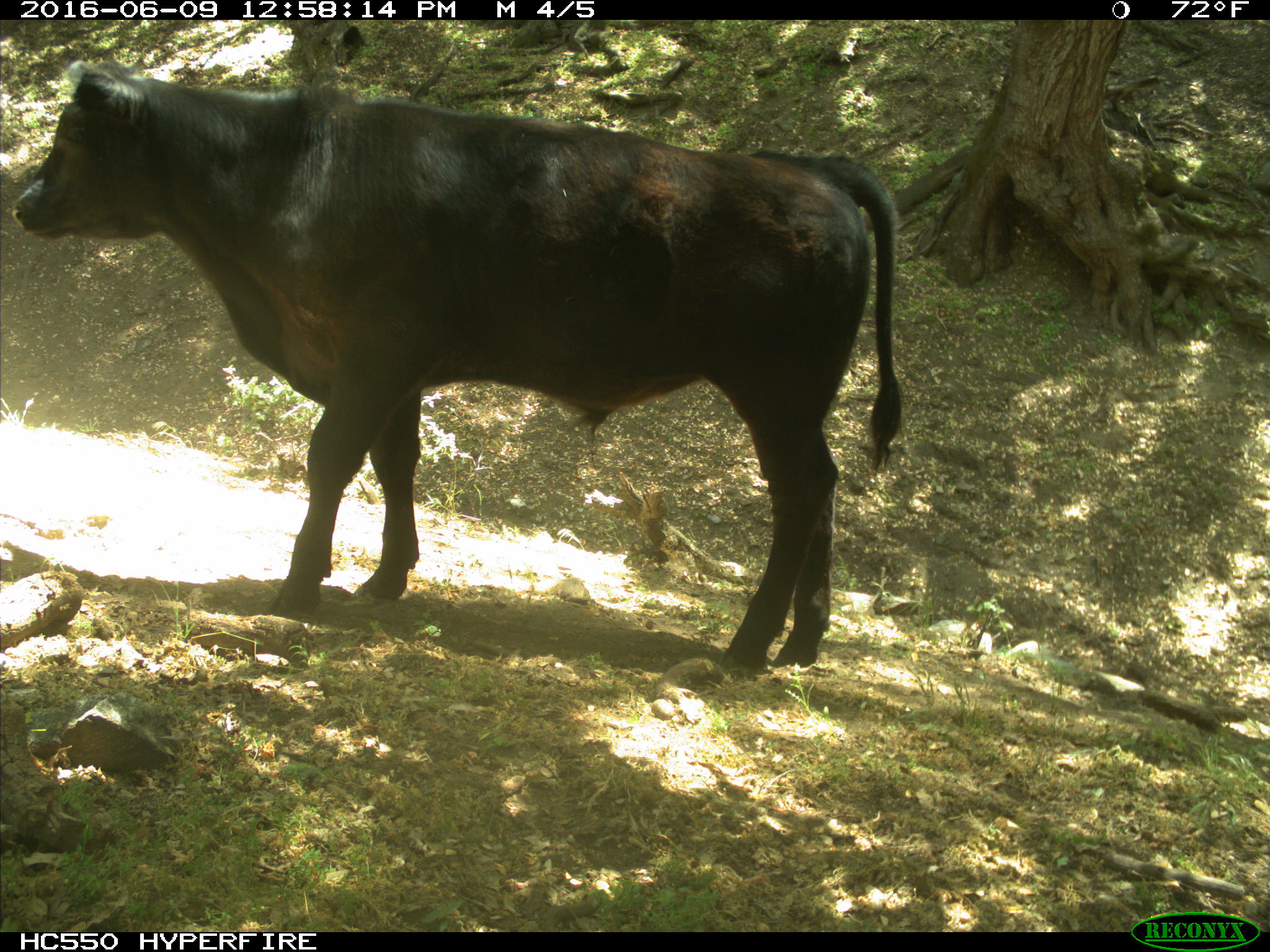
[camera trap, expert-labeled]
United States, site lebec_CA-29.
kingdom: Animalia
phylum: Chordata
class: Mammalia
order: Artiodactyla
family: Bovidae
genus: Bos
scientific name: Bos taurus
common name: domestic cow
Bos taurus (domestic cow).